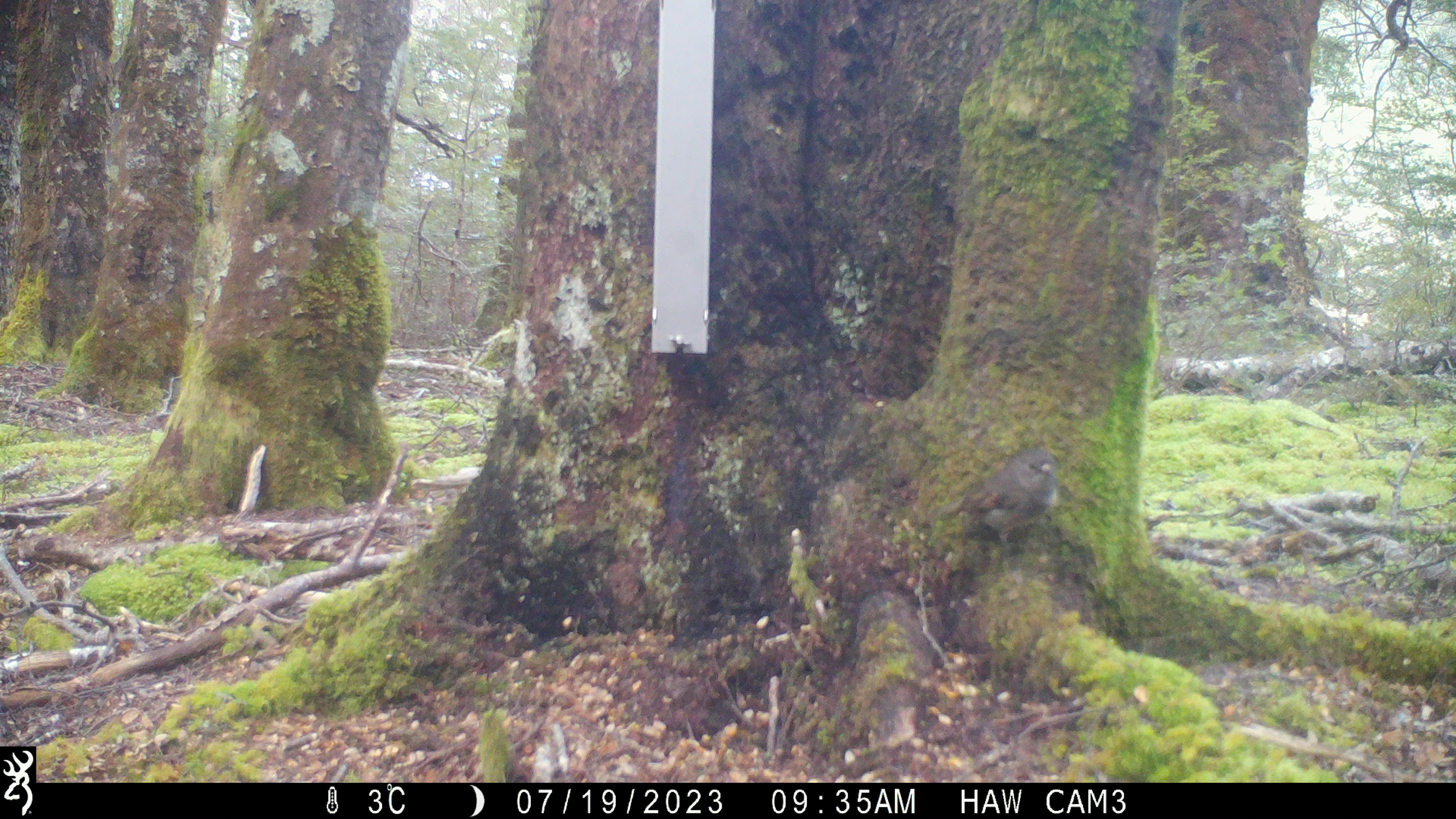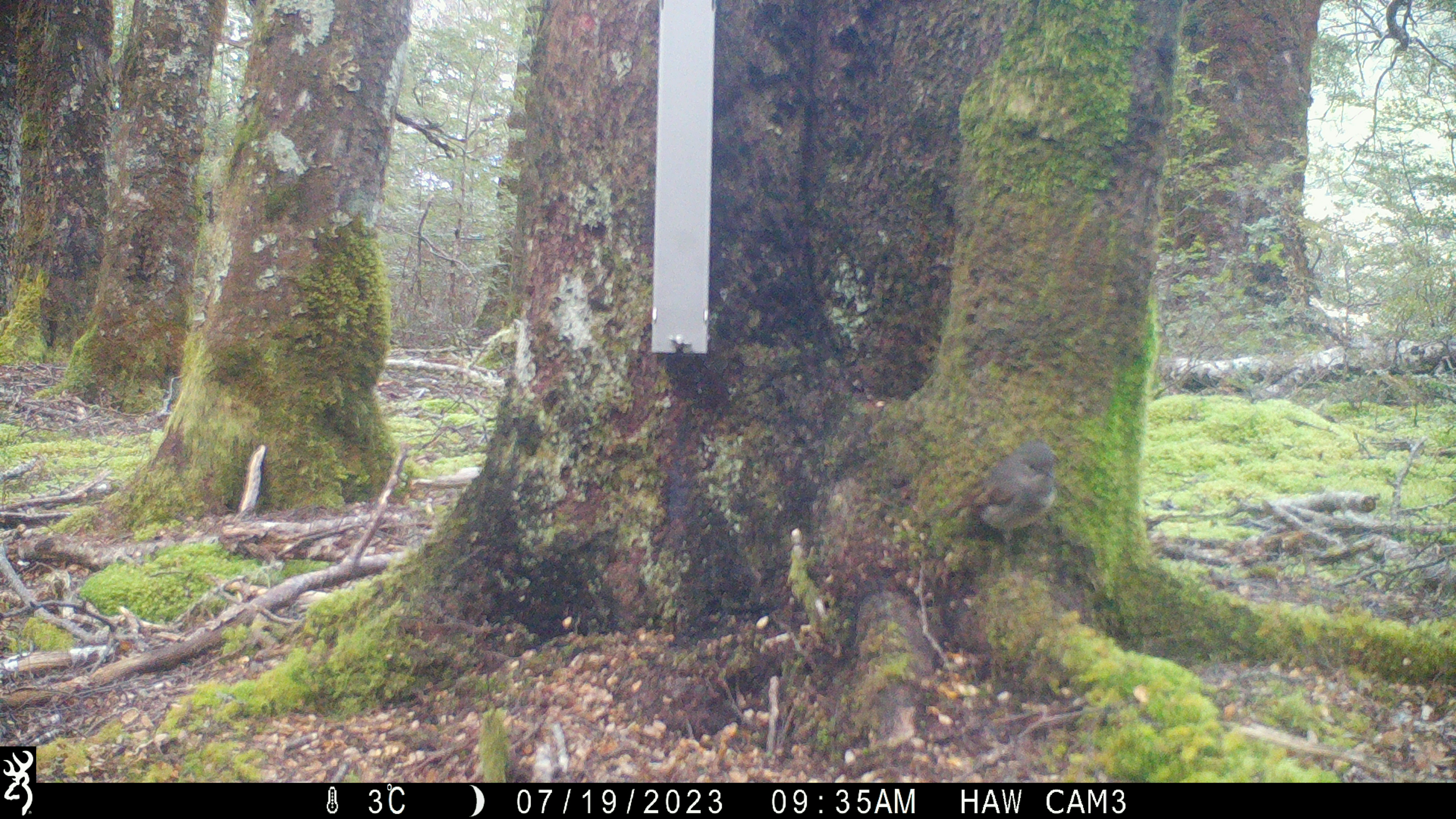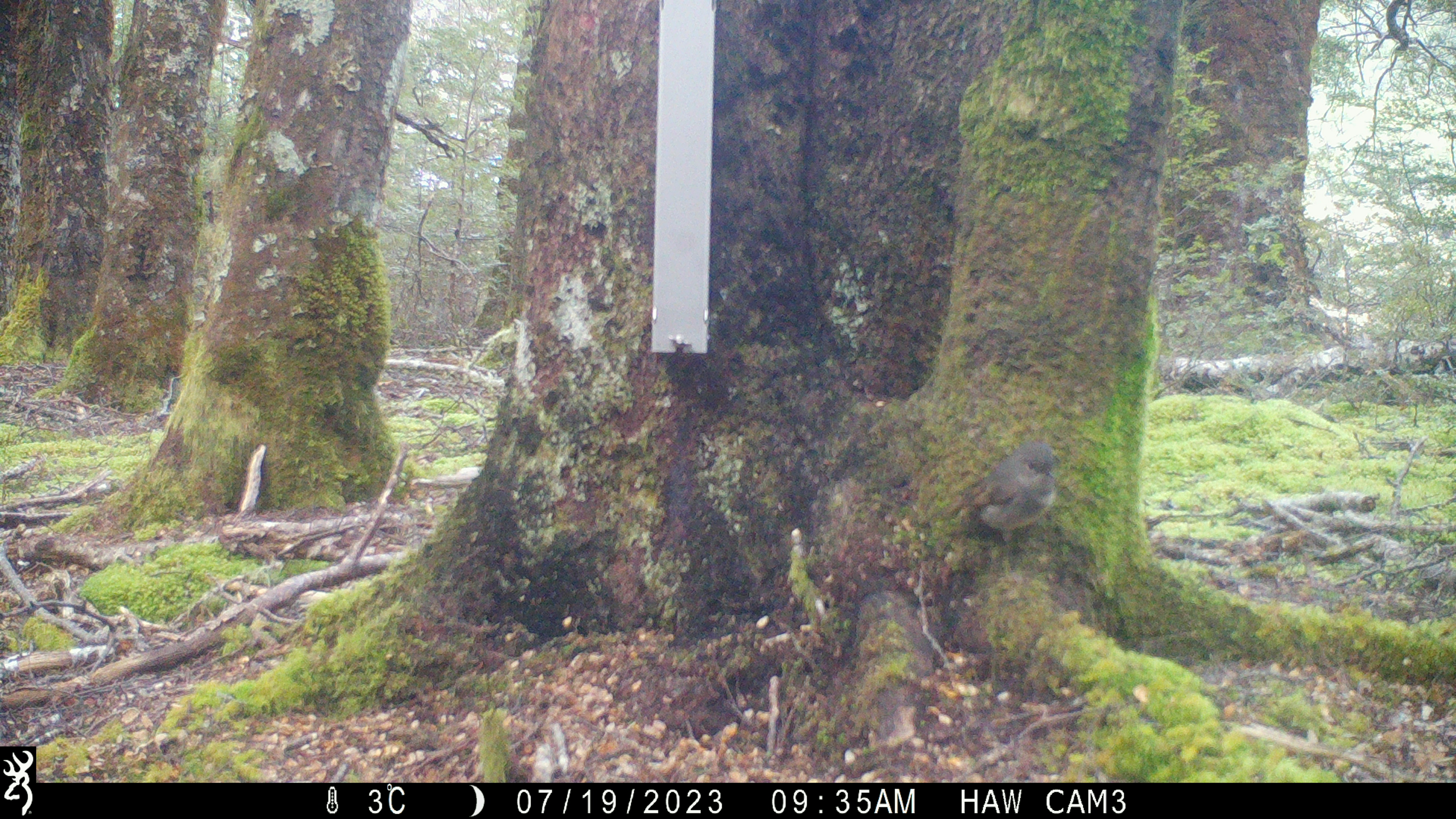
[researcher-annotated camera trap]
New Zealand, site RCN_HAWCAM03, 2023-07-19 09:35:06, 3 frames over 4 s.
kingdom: Animalia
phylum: Chordata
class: Aves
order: Passeriformes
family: Petroicidae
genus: Petroica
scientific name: Petroica australis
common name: new zealand robin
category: robin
Robin (new zealand robin) (Petroica australis).